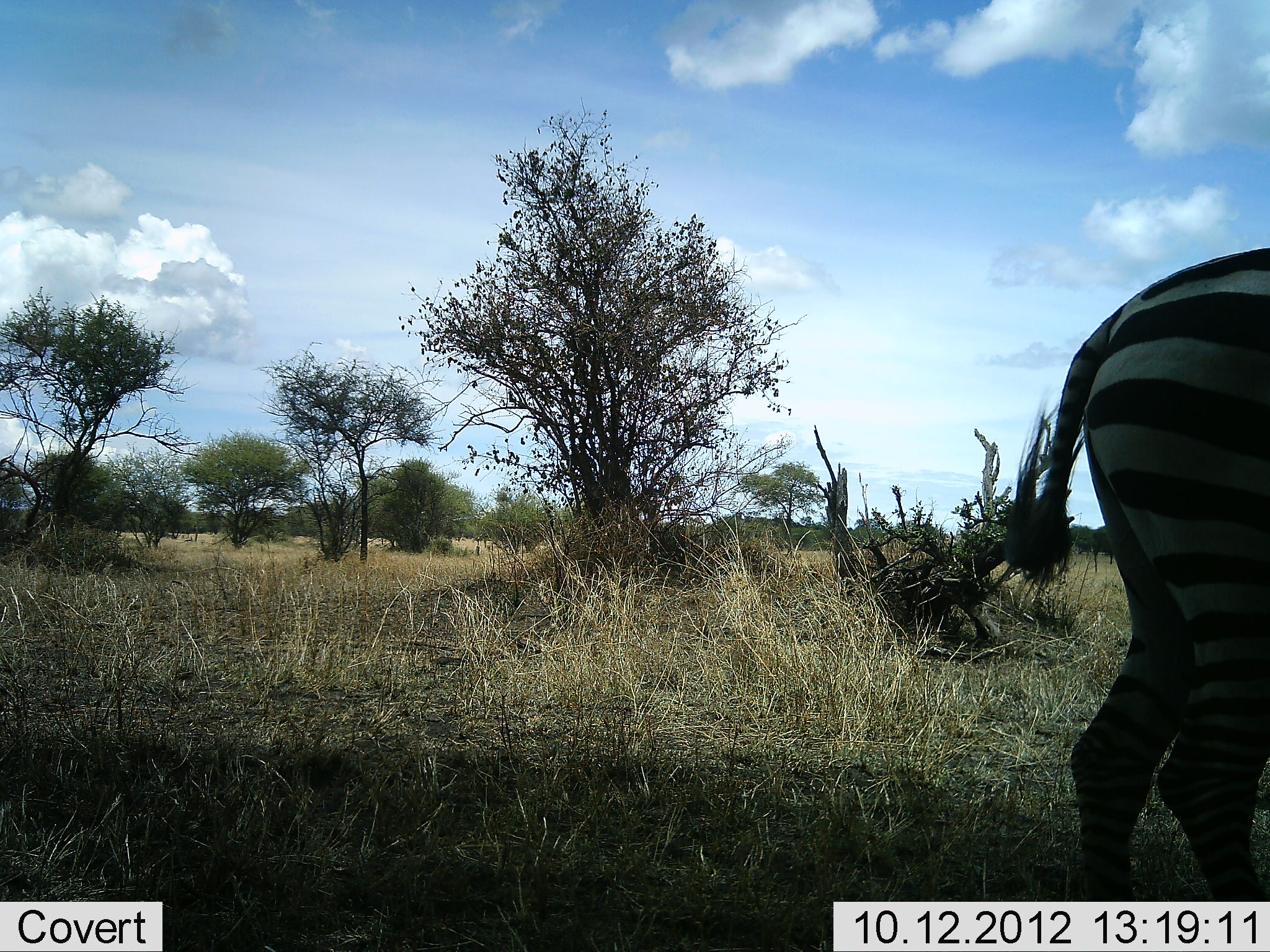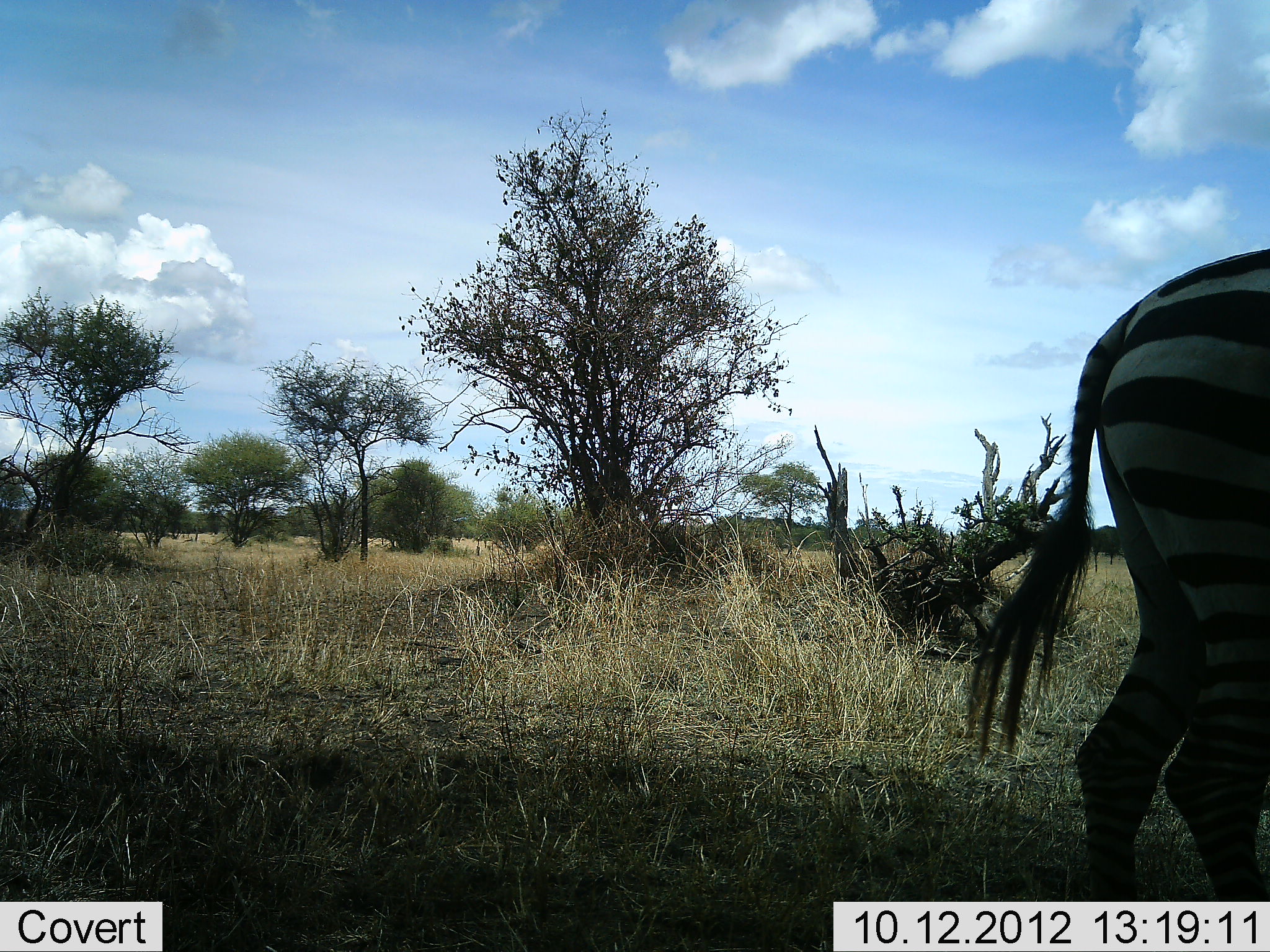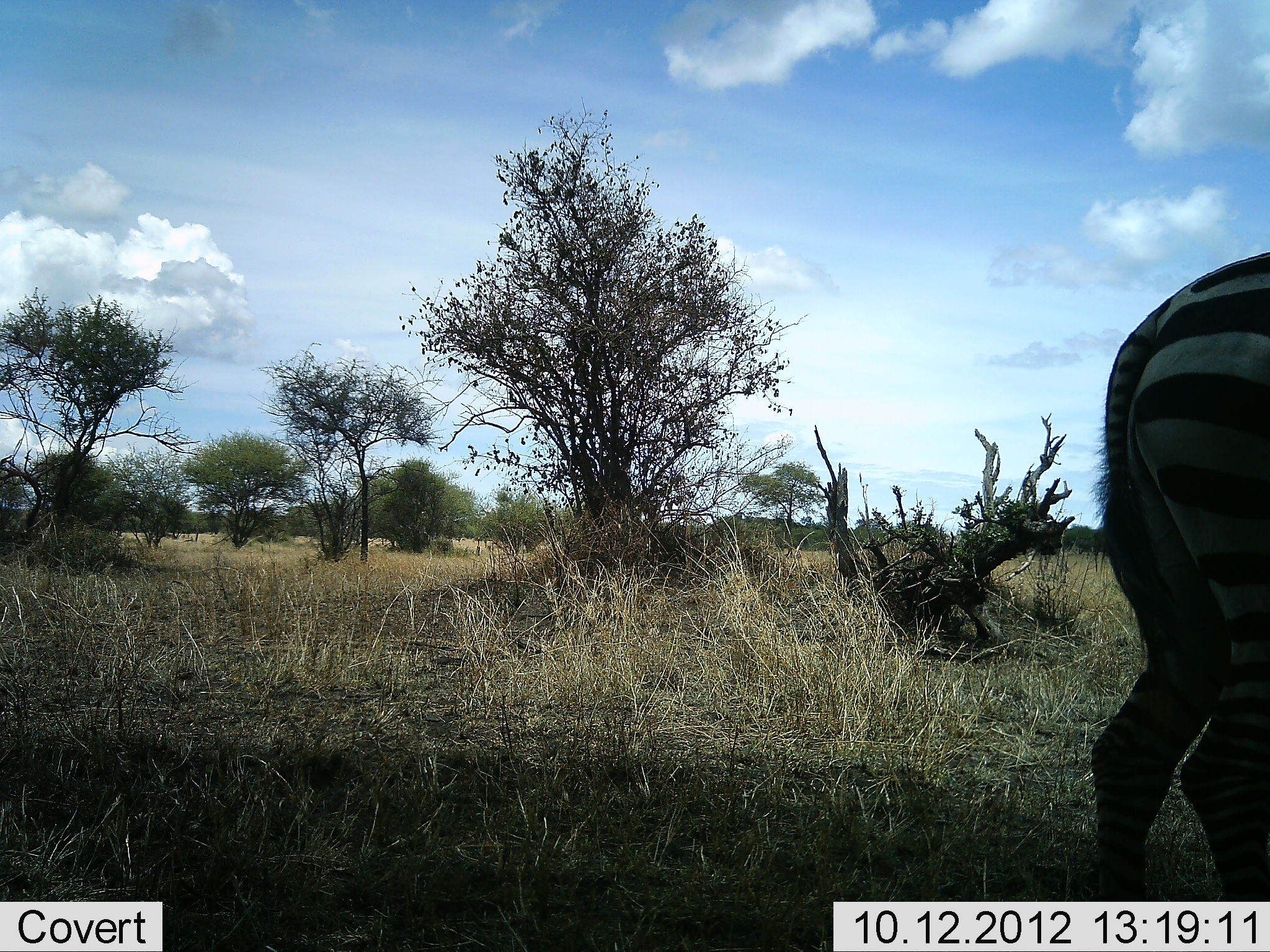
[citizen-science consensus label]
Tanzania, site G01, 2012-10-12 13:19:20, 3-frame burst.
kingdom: Animalia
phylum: Chordata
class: Mammalia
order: Perissodactyla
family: Equidae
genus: Equus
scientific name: Equus quagga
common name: plains zebra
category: zebra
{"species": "zebra (plains zebra) (Equus quagga)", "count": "1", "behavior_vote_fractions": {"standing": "60%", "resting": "0%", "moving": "30%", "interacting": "0%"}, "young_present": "0%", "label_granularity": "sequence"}